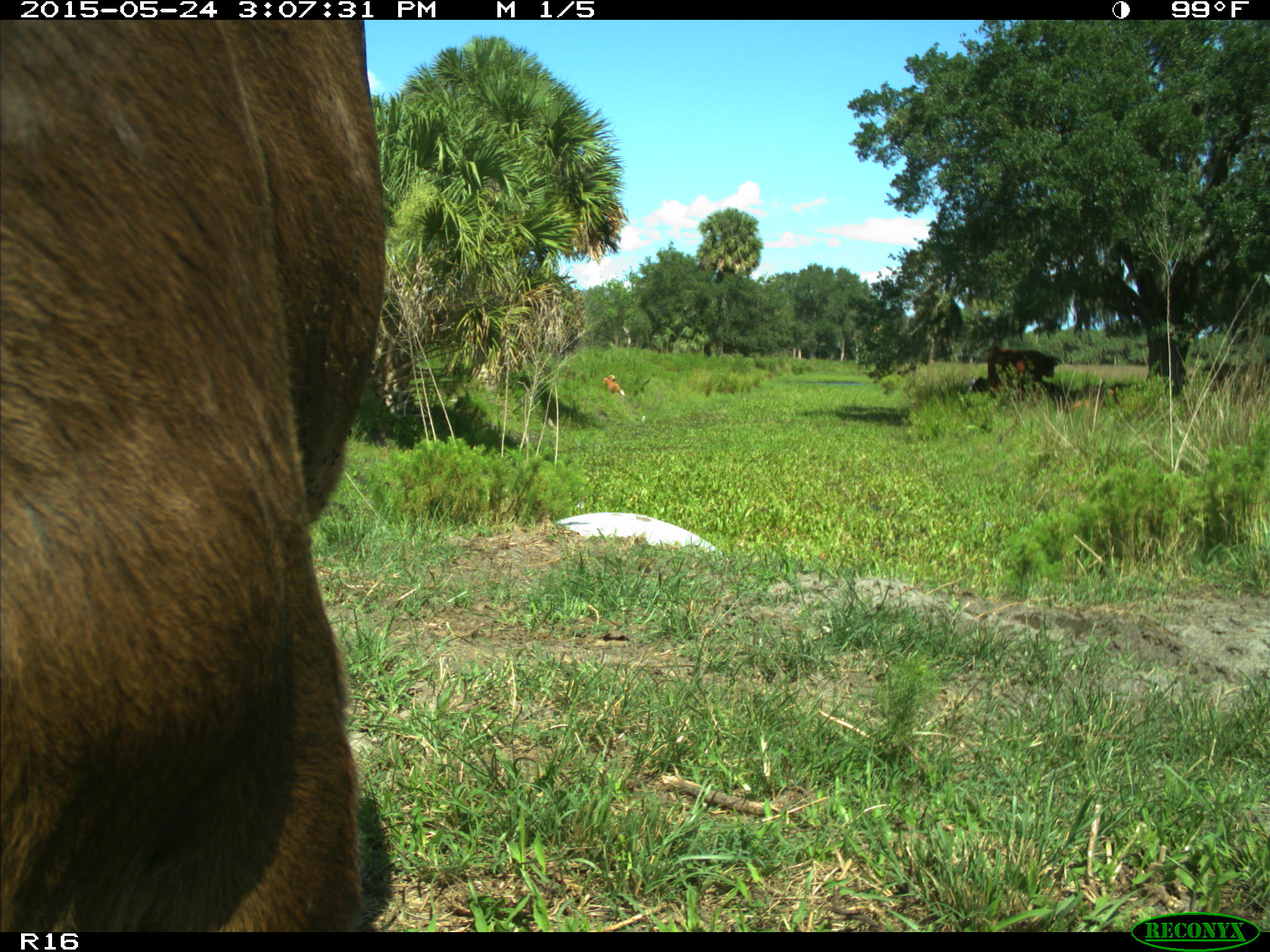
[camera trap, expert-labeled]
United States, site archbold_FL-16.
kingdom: Animalia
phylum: Chordata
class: Mammalia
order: Artiodactyla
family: Bovidae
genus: Bos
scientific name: Bos taurus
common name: domestic cow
Bos taurus (domestic cow).